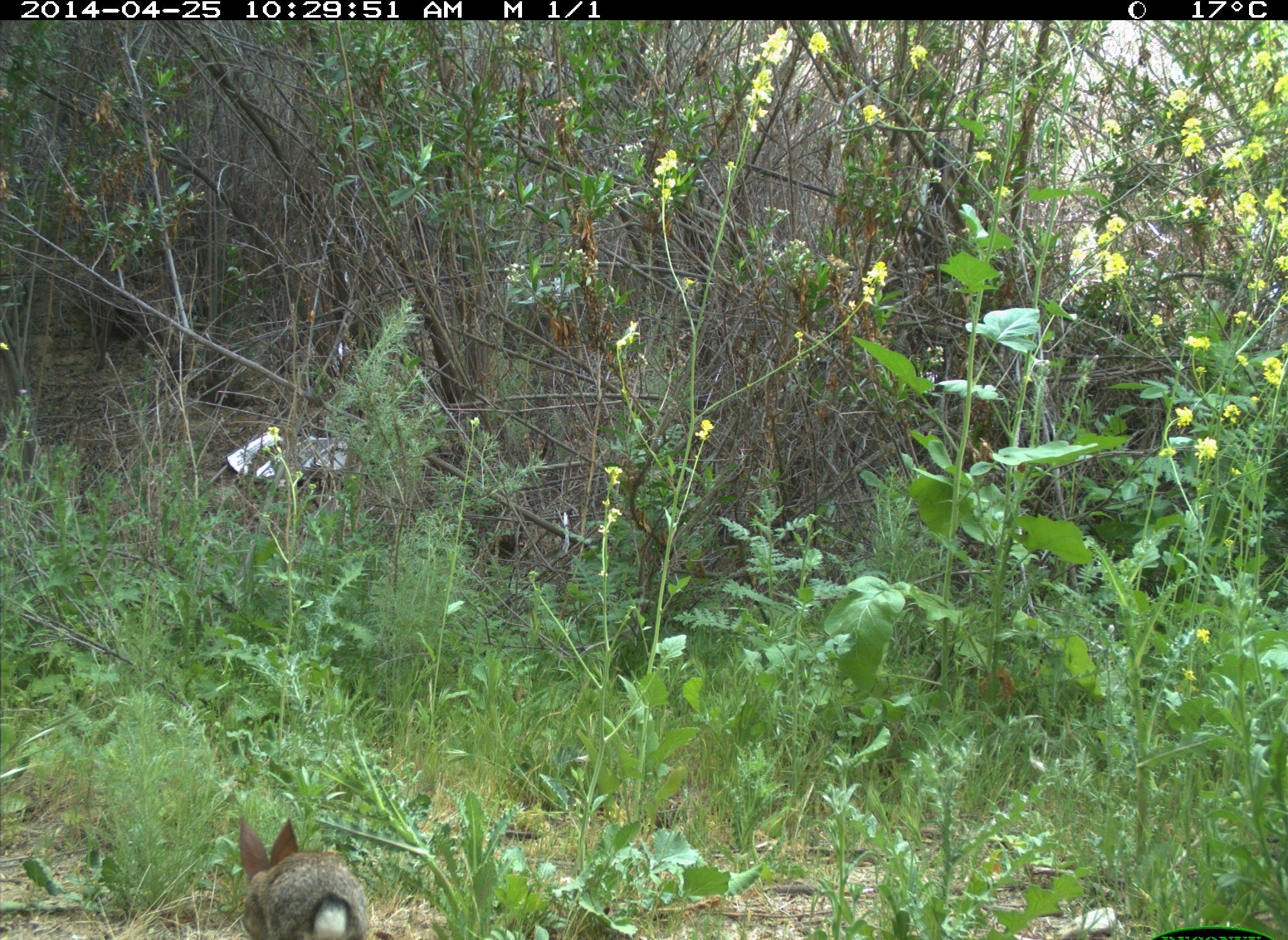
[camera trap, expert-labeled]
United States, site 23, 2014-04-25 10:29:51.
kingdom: Animalia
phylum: Chordata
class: Mammalia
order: Lagomorpha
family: Leporidae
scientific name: Leporidae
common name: rabbits and hares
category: rabbit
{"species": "rabbit (rabbits and hares) (Leporidae)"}